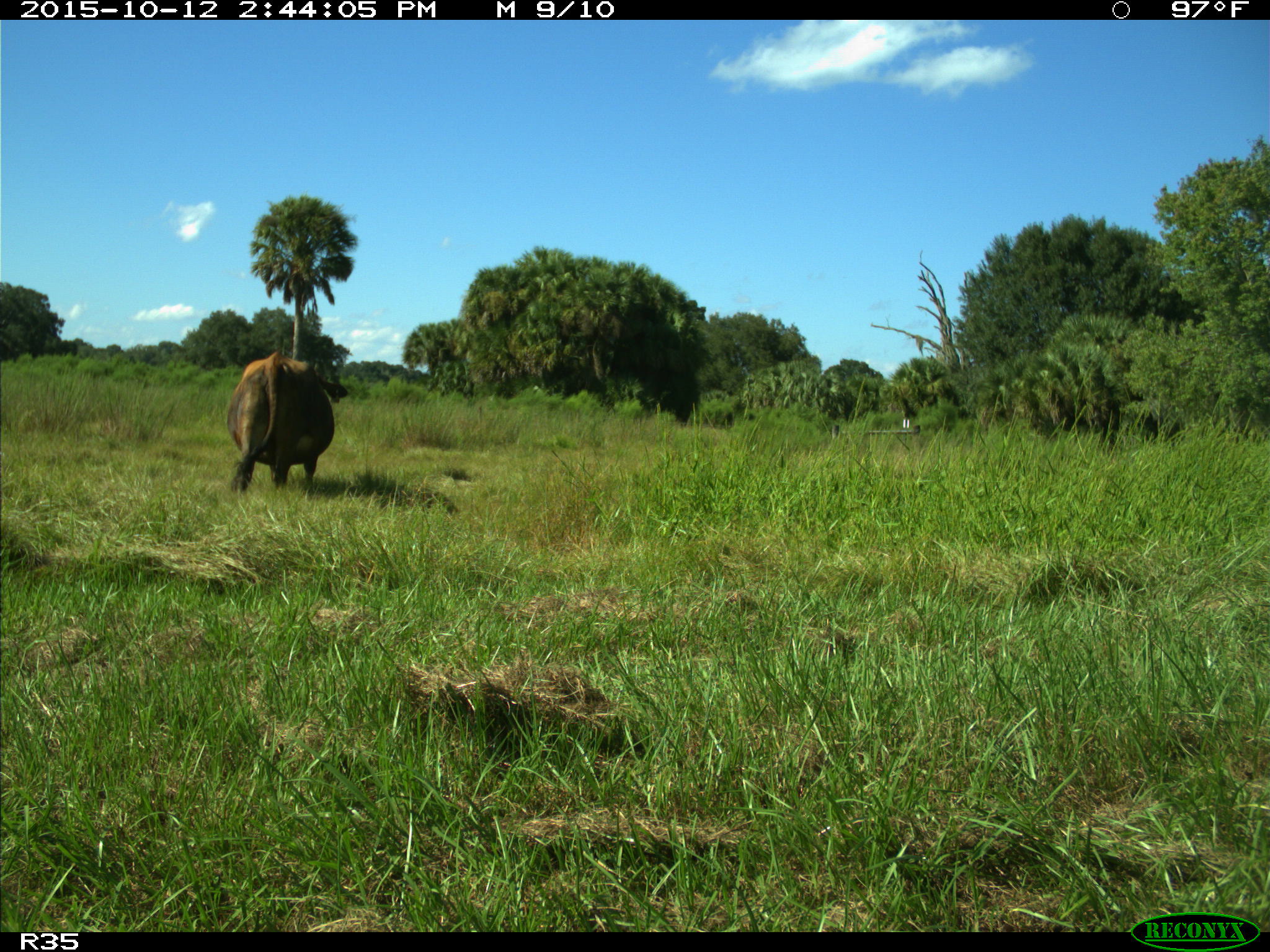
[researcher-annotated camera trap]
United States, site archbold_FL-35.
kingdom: Animalia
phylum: Chordata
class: Mammalia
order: Artiodactyla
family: Bovidae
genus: Bos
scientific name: Bos taurus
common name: domestic cow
Bos taurus (domestic cow).